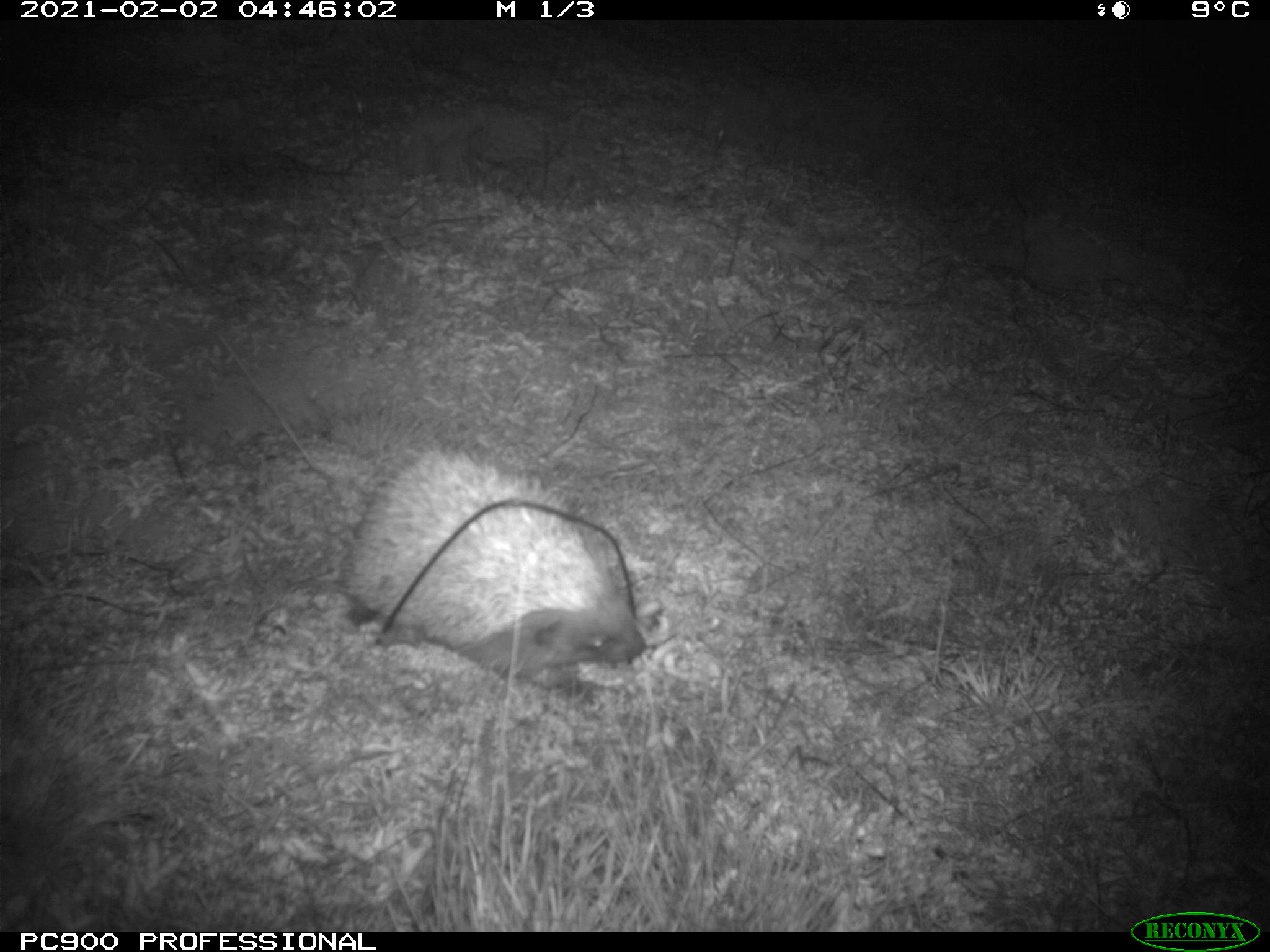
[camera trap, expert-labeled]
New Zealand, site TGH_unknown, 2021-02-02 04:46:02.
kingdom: Animalia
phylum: Chordata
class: Mammalia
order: Eulipotyphla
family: Erinaceidae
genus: Erinaceus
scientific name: Erinaceus europaeus europaeus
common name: european hedgehog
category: hedgehog